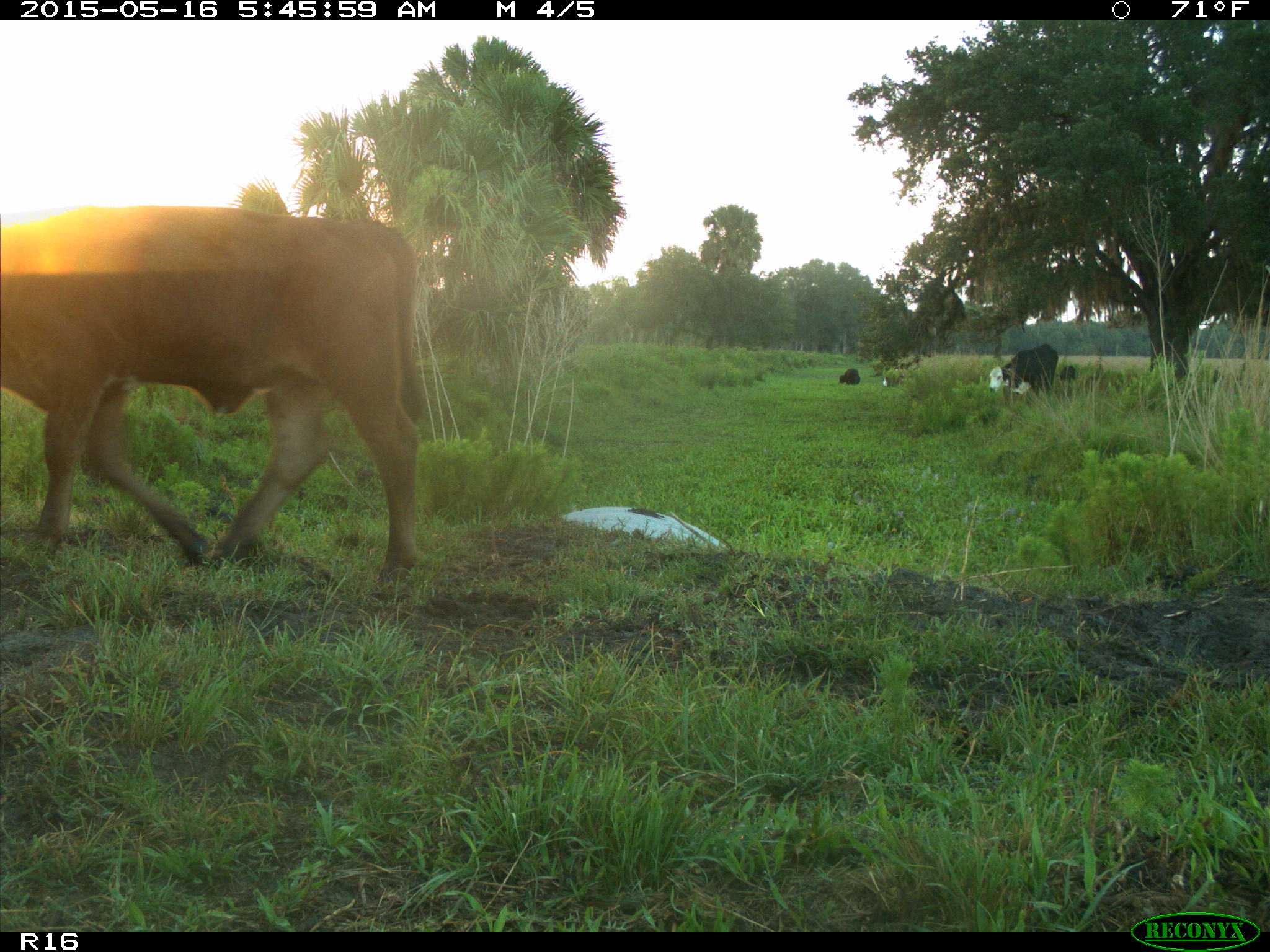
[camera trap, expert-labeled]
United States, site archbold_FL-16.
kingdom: Animalia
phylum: Chordata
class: Mammalia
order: Artiodactyla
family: Bovidae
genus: Bos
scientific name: Bos taurus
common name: domestic cow